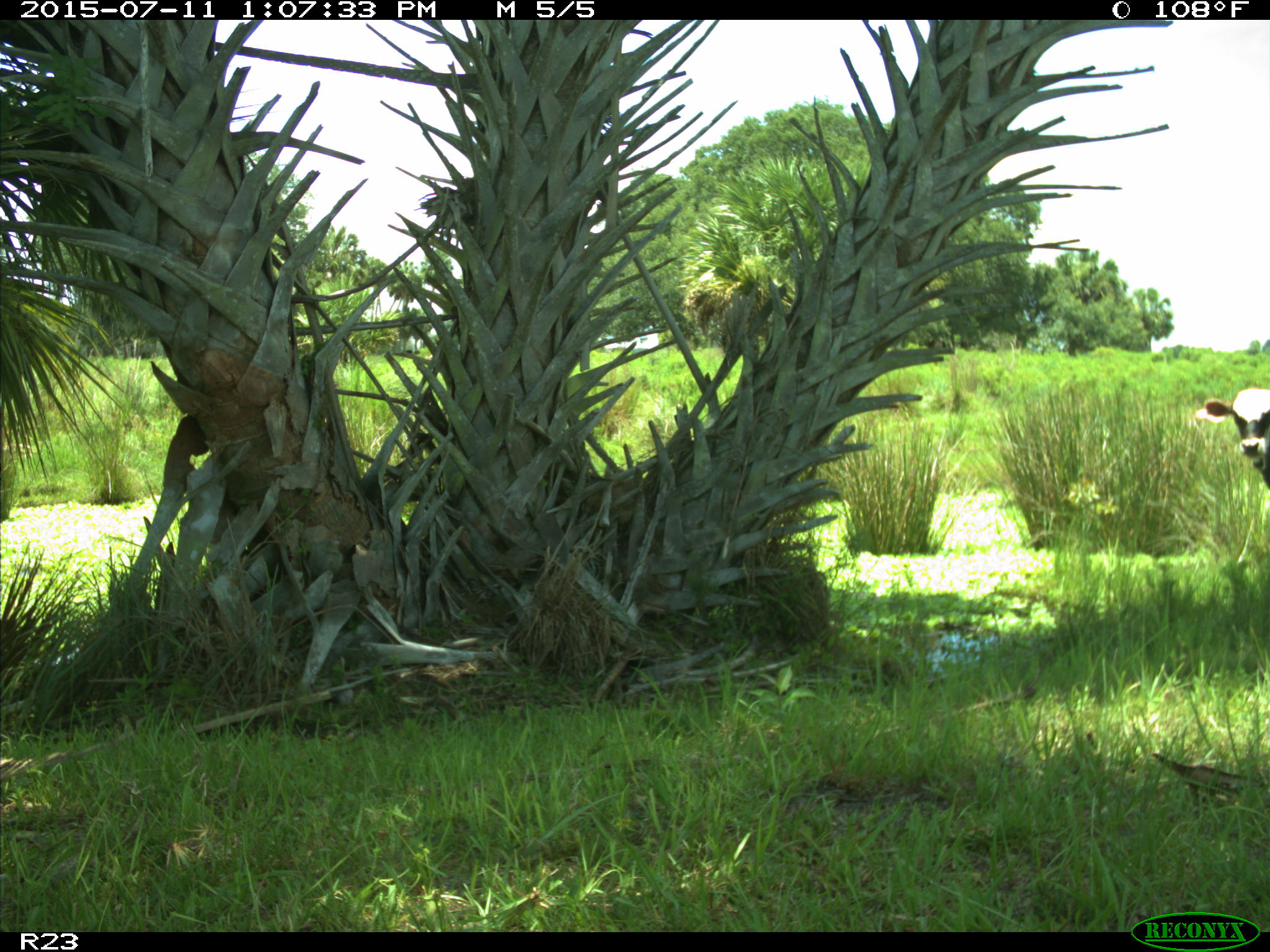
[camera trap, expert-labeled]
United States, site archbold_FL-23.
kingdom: Animalia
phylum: Chordata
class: Mammalia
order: Artiodactyla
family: Bovidae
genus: Bos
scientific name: Bos taurus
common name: domestic cow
Bos taurus (domestic cow).